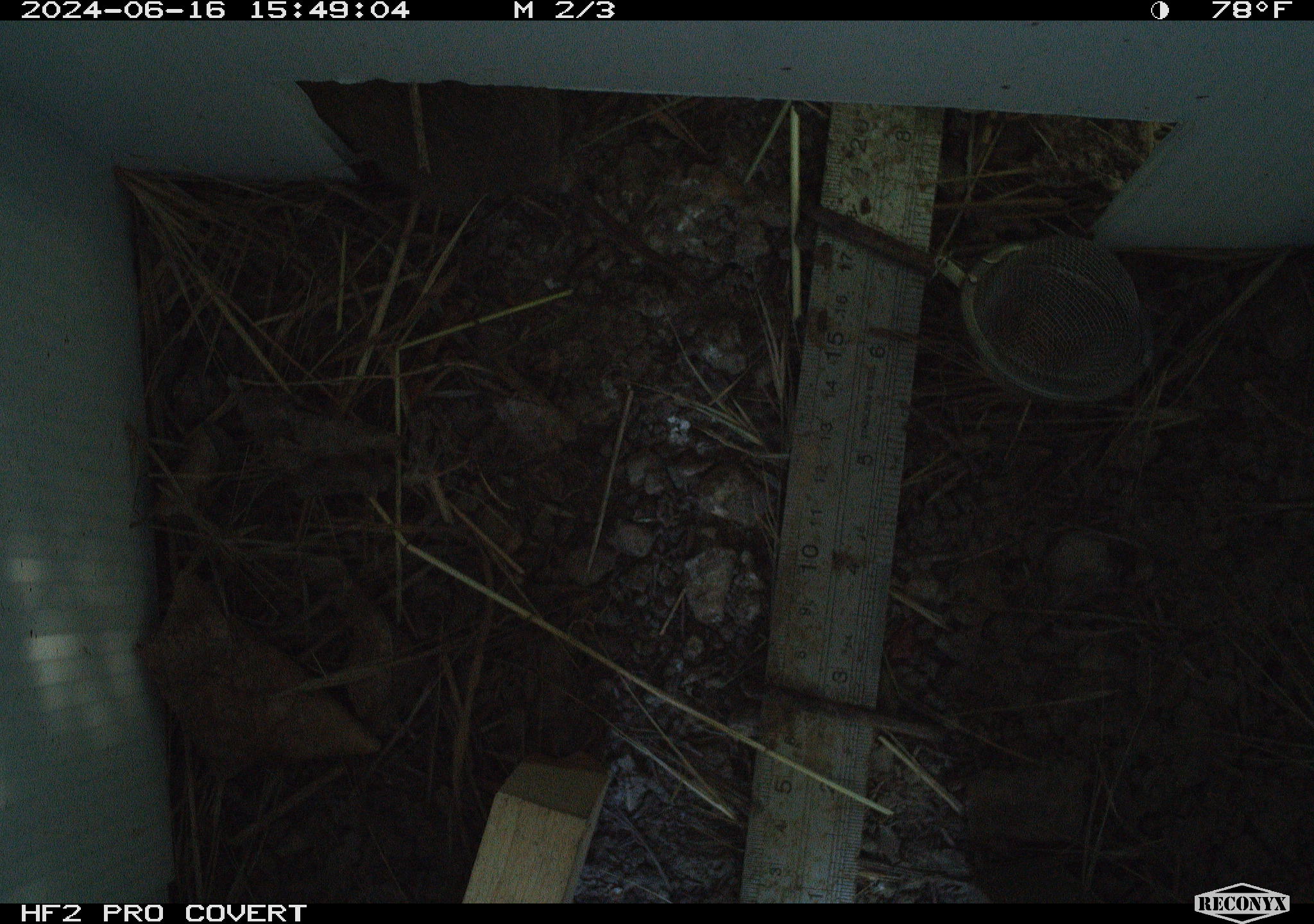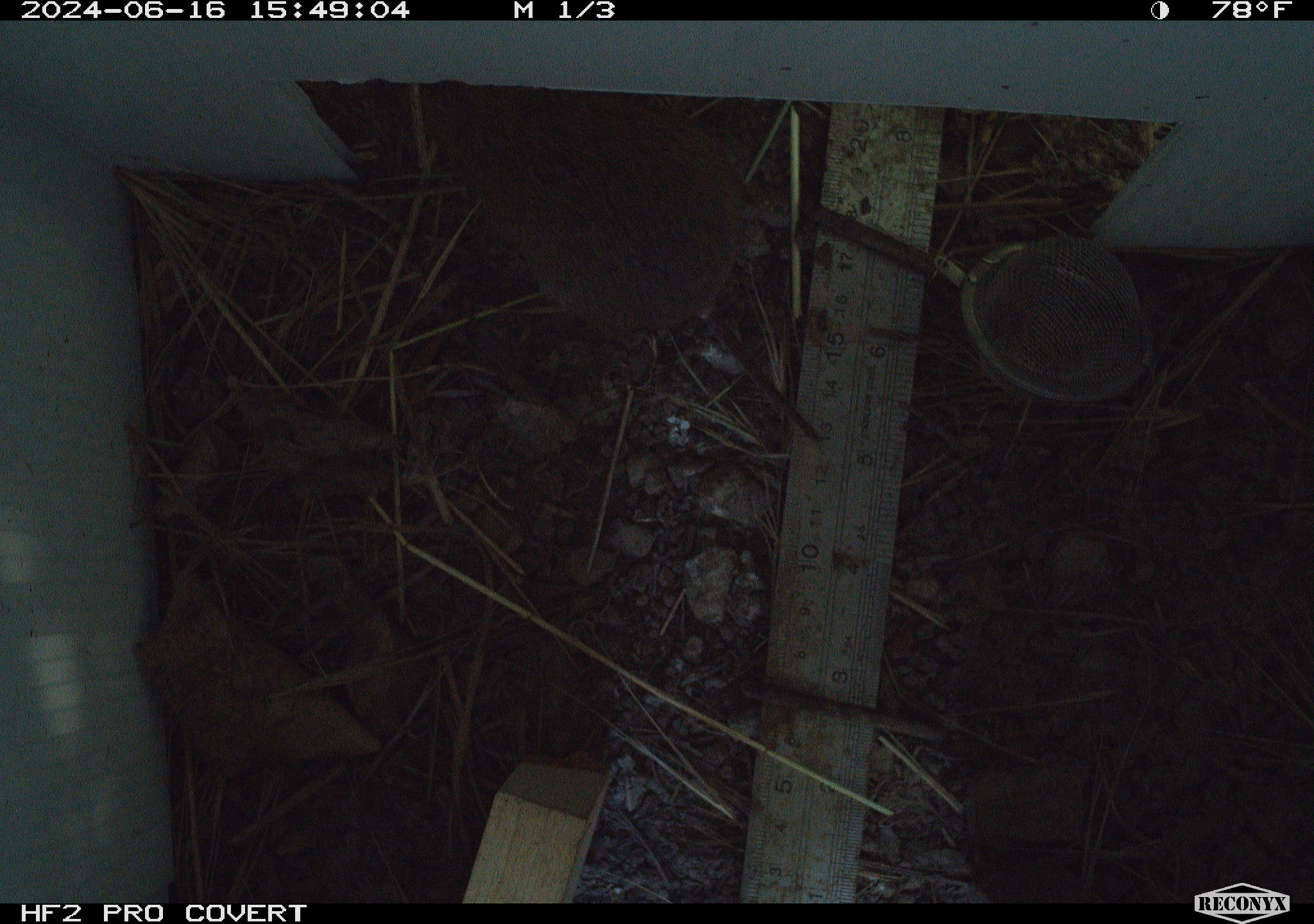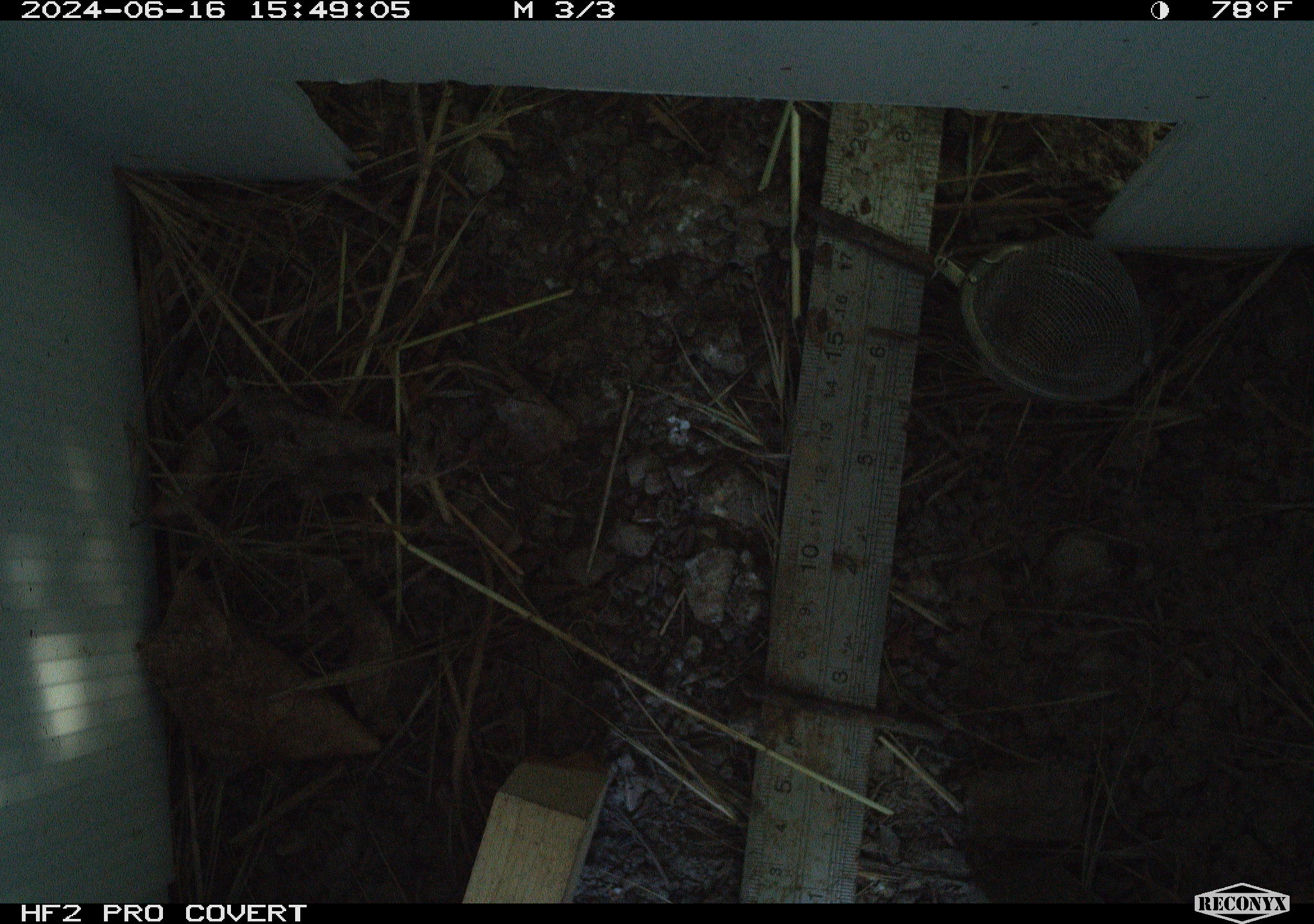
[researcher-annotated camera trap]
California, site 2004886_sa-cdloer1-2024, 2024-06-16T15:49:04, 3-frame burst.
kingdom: Animalia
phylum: Chordata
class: Mammalia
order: Rodentia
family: Cricetidae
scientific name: Arvicolinae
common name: voles, lemmings, and muskrats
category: arvicolinae subfamily